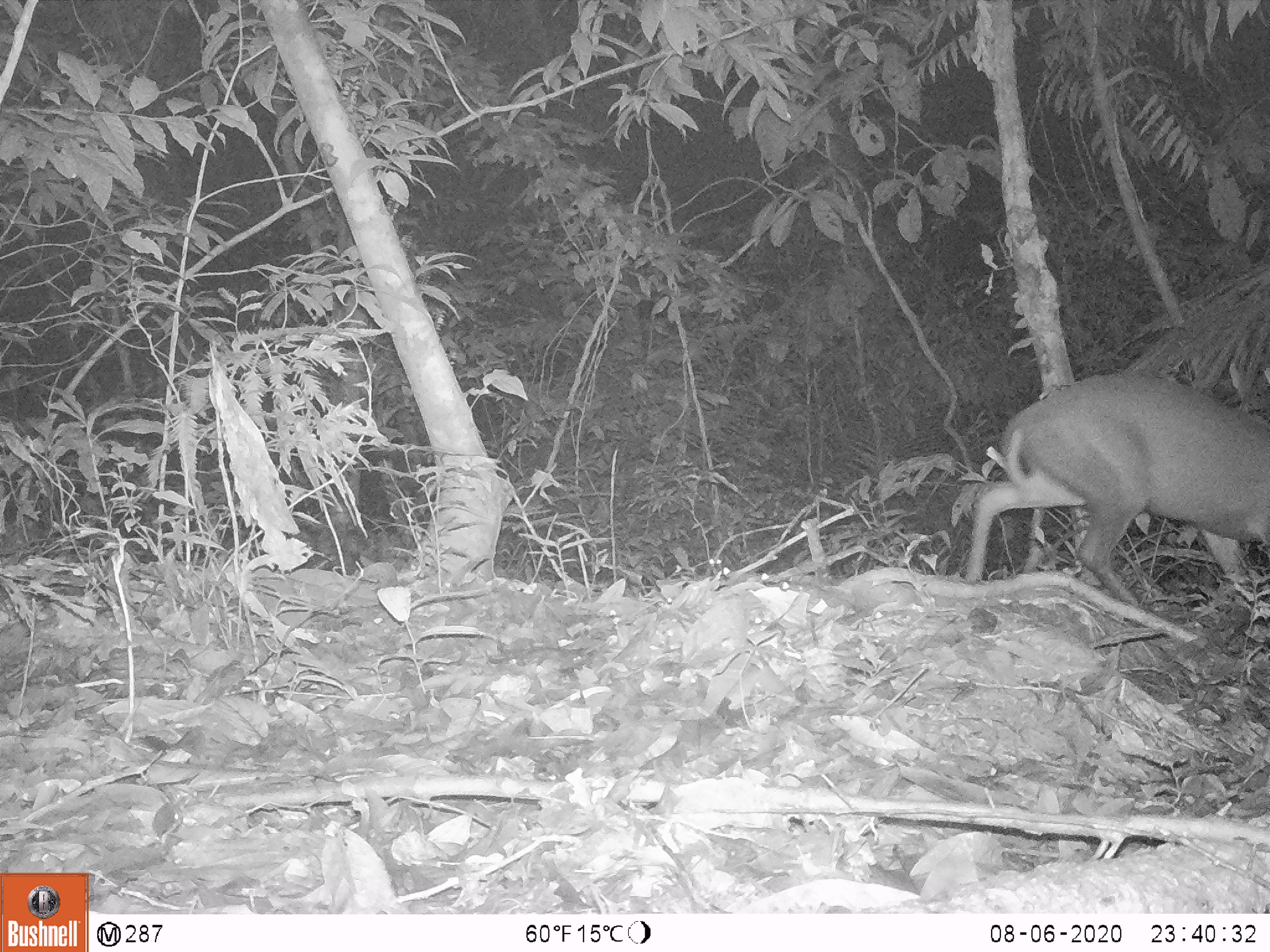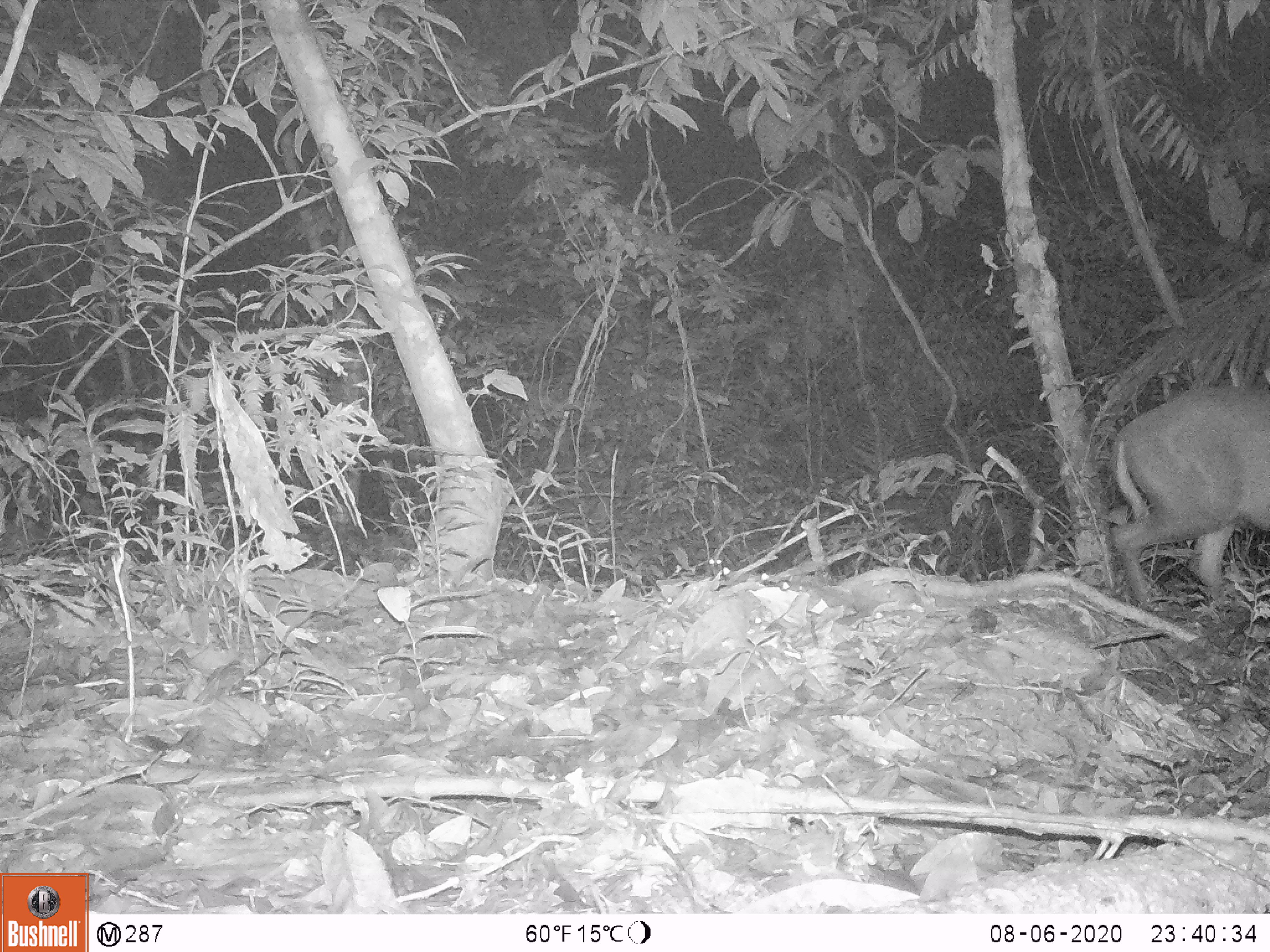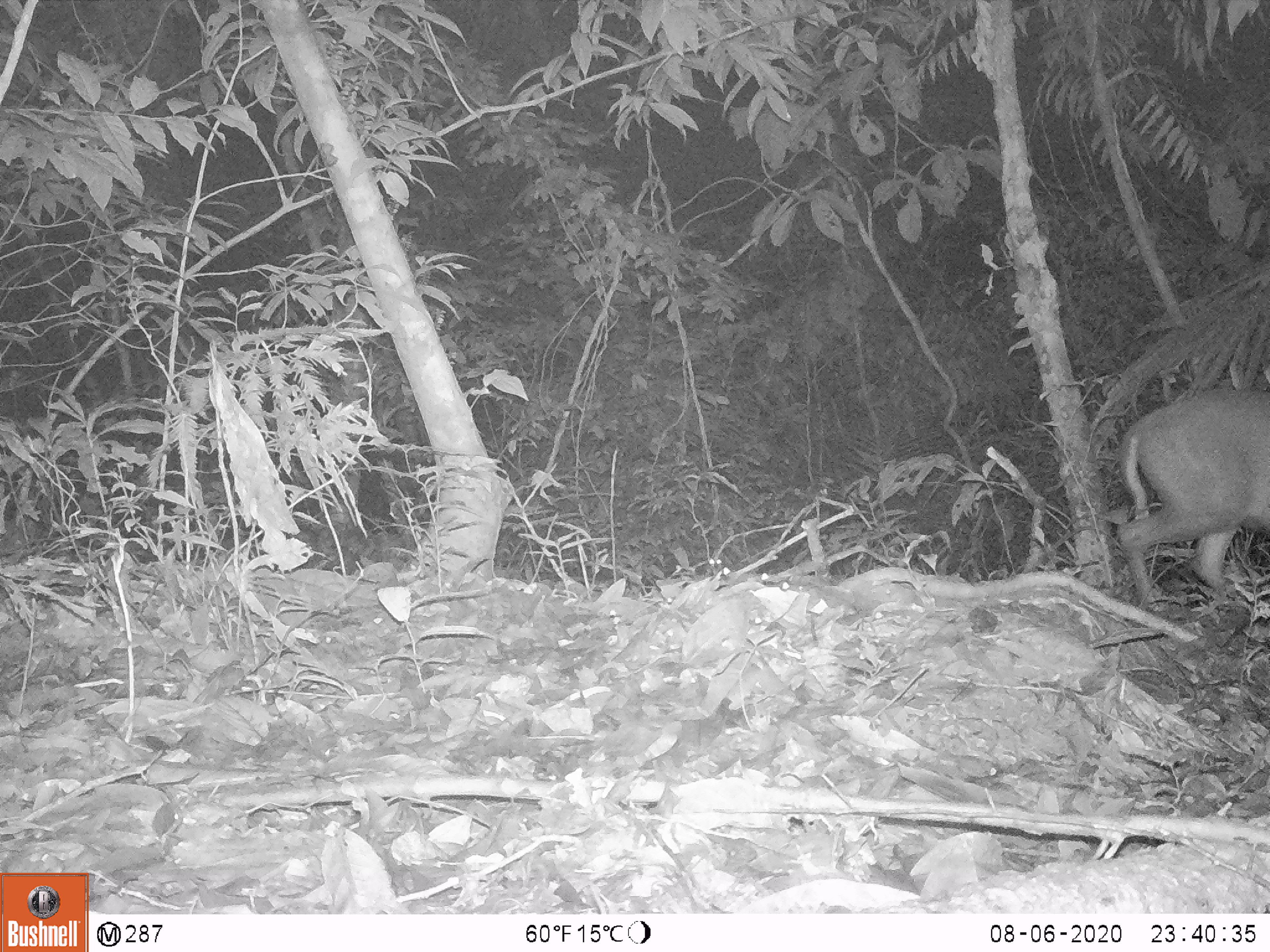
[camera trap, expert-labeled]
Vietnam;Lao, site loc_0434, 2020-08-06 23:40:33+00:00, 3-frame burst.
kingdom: Animalia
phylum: Chordata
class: Mammalia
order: Artiodactyla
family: Cervidae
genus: Muntiacus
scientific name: Muntiacus rooseveltorum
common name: roosevelt's muntjac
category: roosevelts muntjac group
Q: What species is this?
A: Roosevelts muntjac group (roosevelt's muntjac) (Muntiacus rooseveltorum).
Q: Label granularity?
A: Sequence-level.